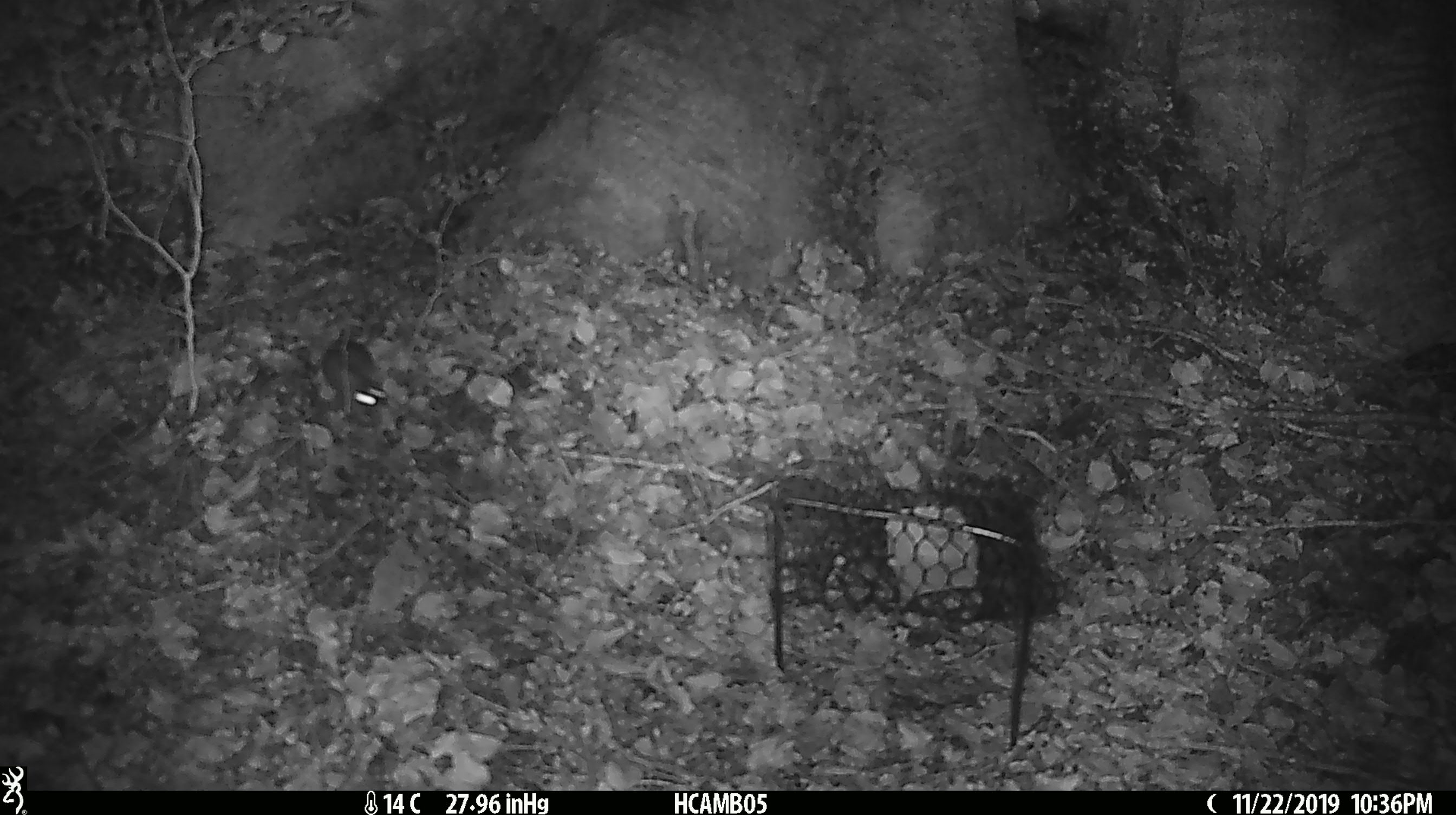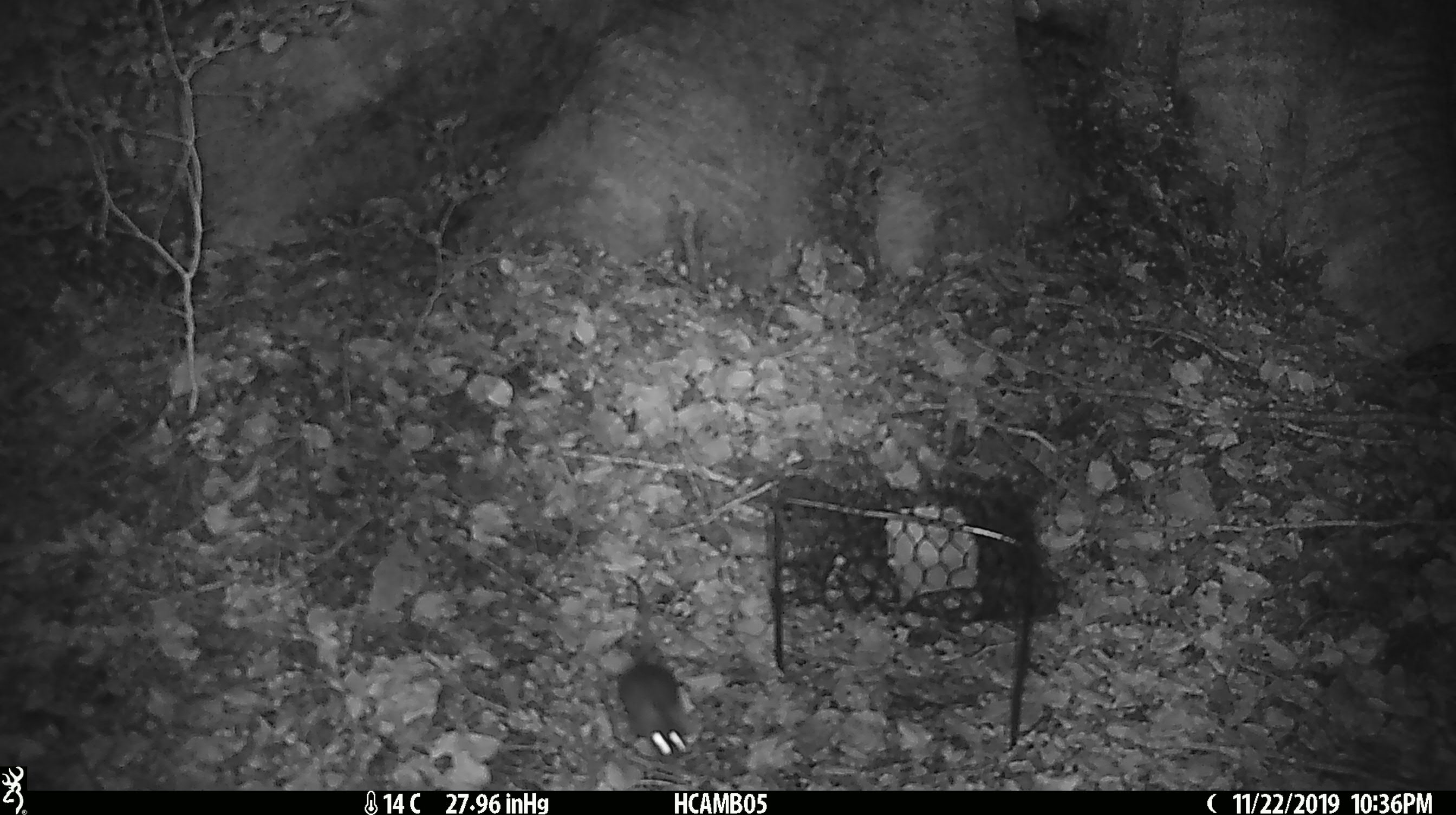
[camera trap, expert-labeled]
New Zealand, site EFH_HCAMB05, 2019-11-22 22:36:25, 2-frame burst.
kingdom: Animalia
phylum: Chordata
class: Mammalia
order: Rodentia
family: Muridae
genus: Mus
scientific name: Mus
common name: mouse